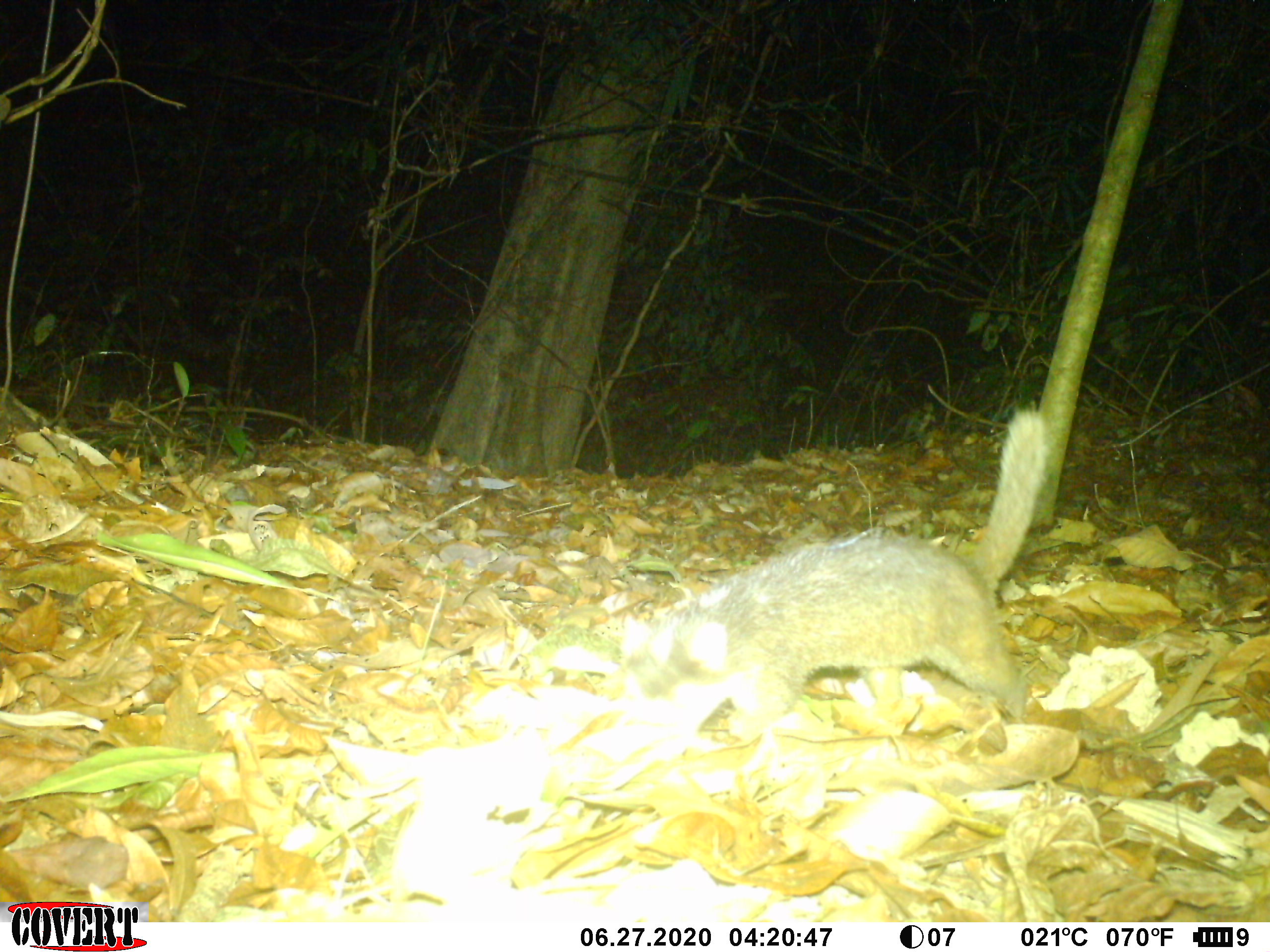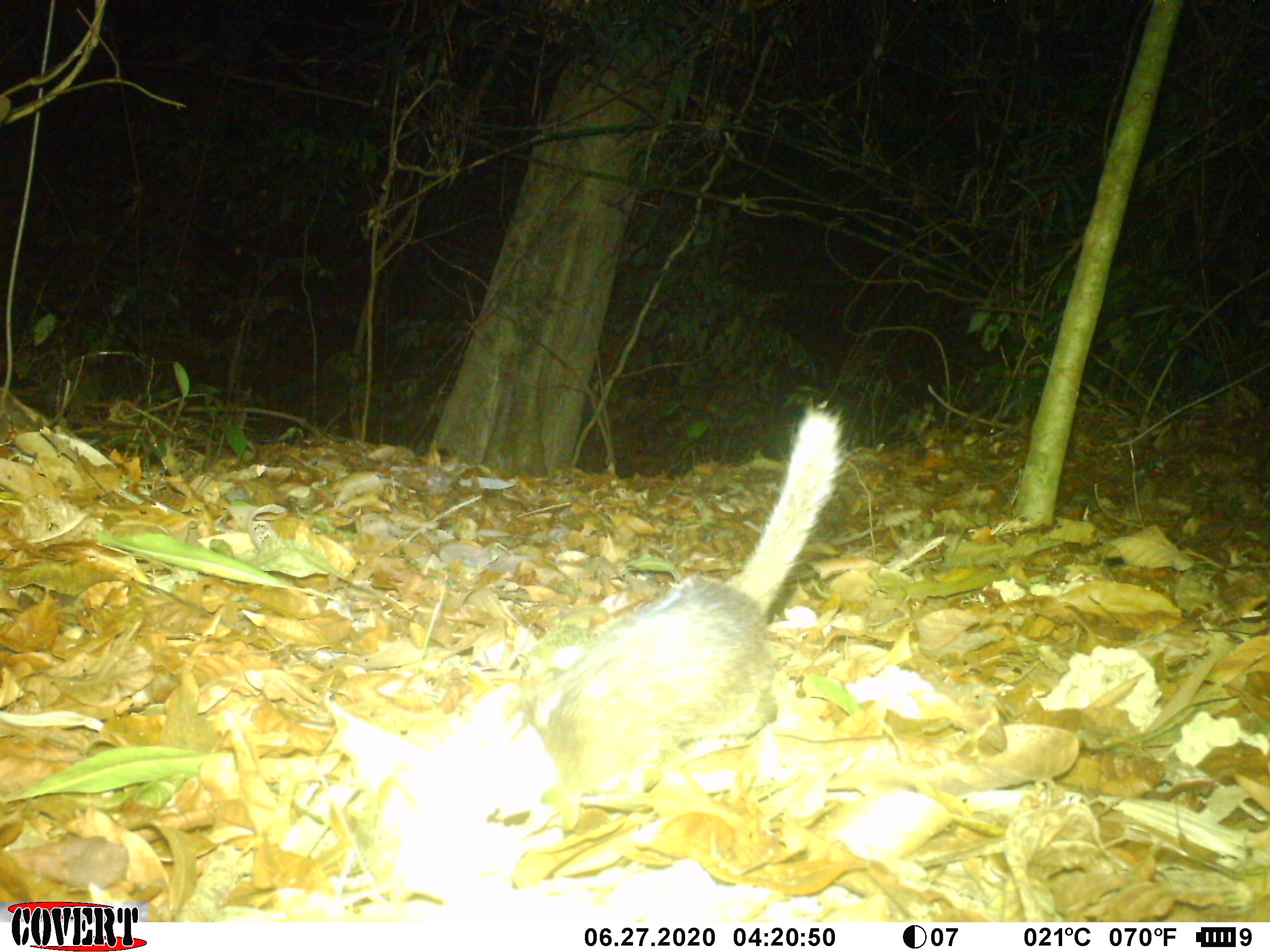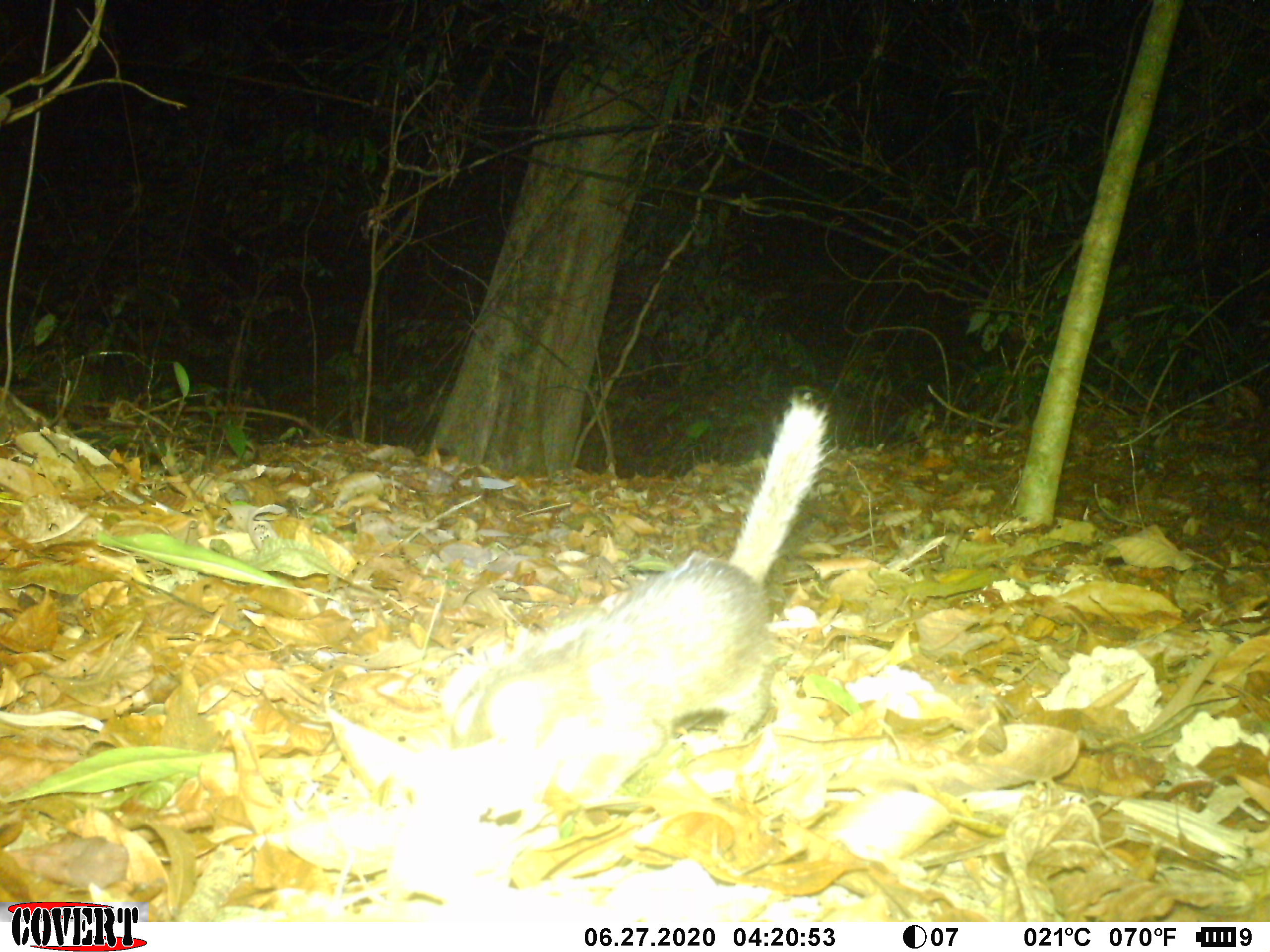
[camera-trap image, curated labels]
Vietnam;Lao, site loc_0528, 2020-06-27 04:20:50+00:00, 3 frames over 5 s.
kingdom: Animalia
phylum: Chordata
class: Mammalia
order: Carnivora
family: Mustelidae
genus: Melogale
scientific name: Melogale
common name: ferret badger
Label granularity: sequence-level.